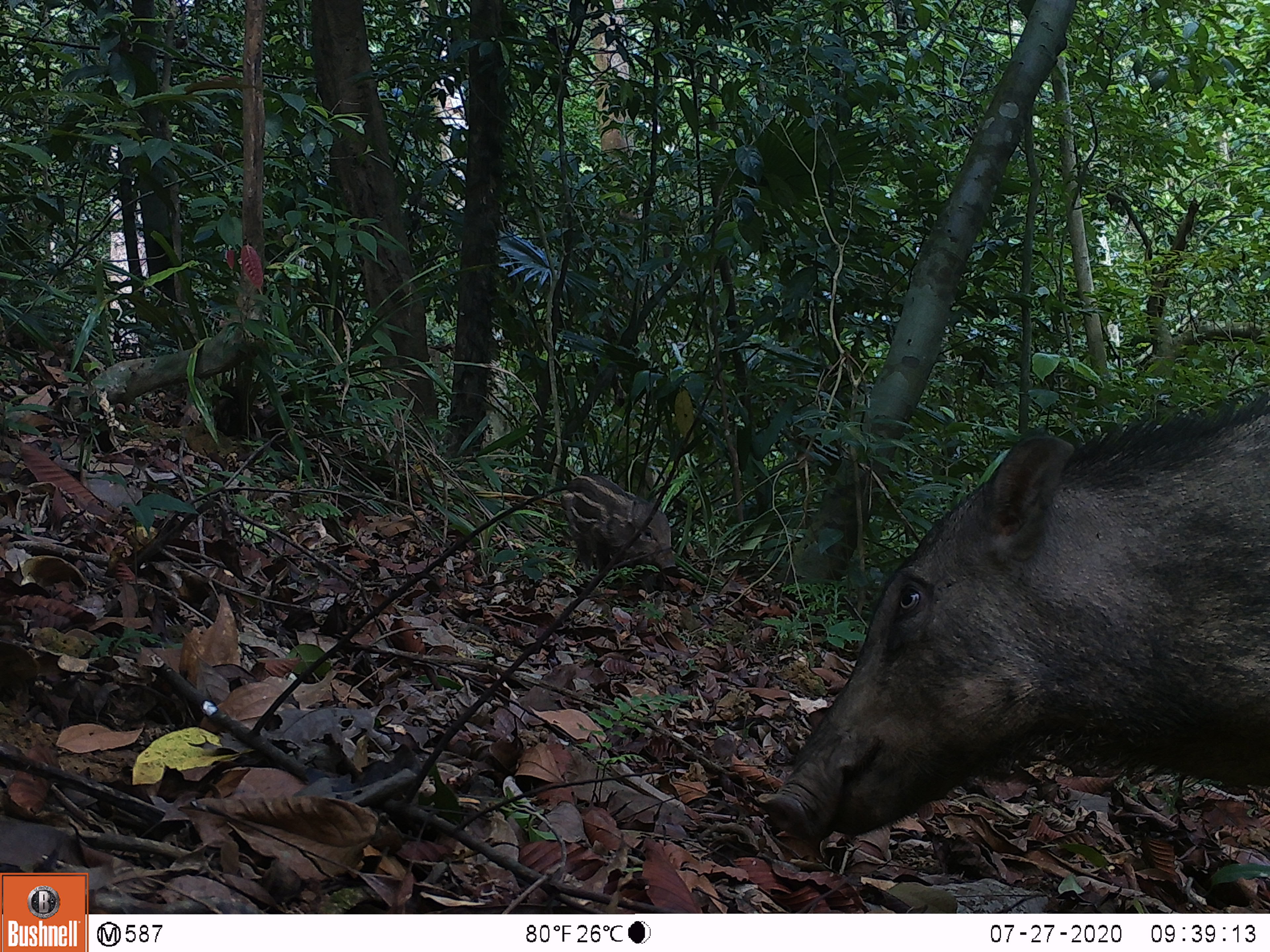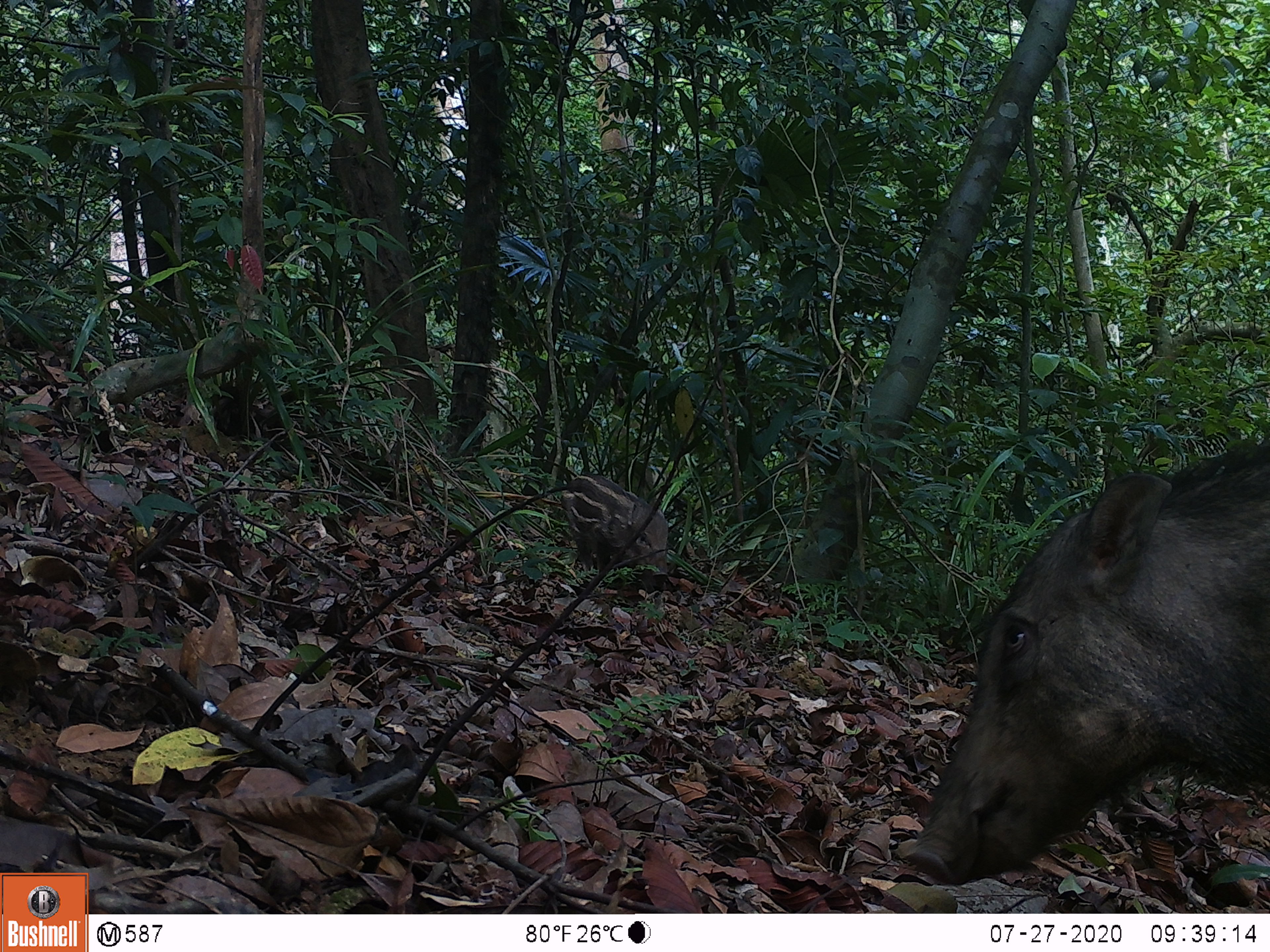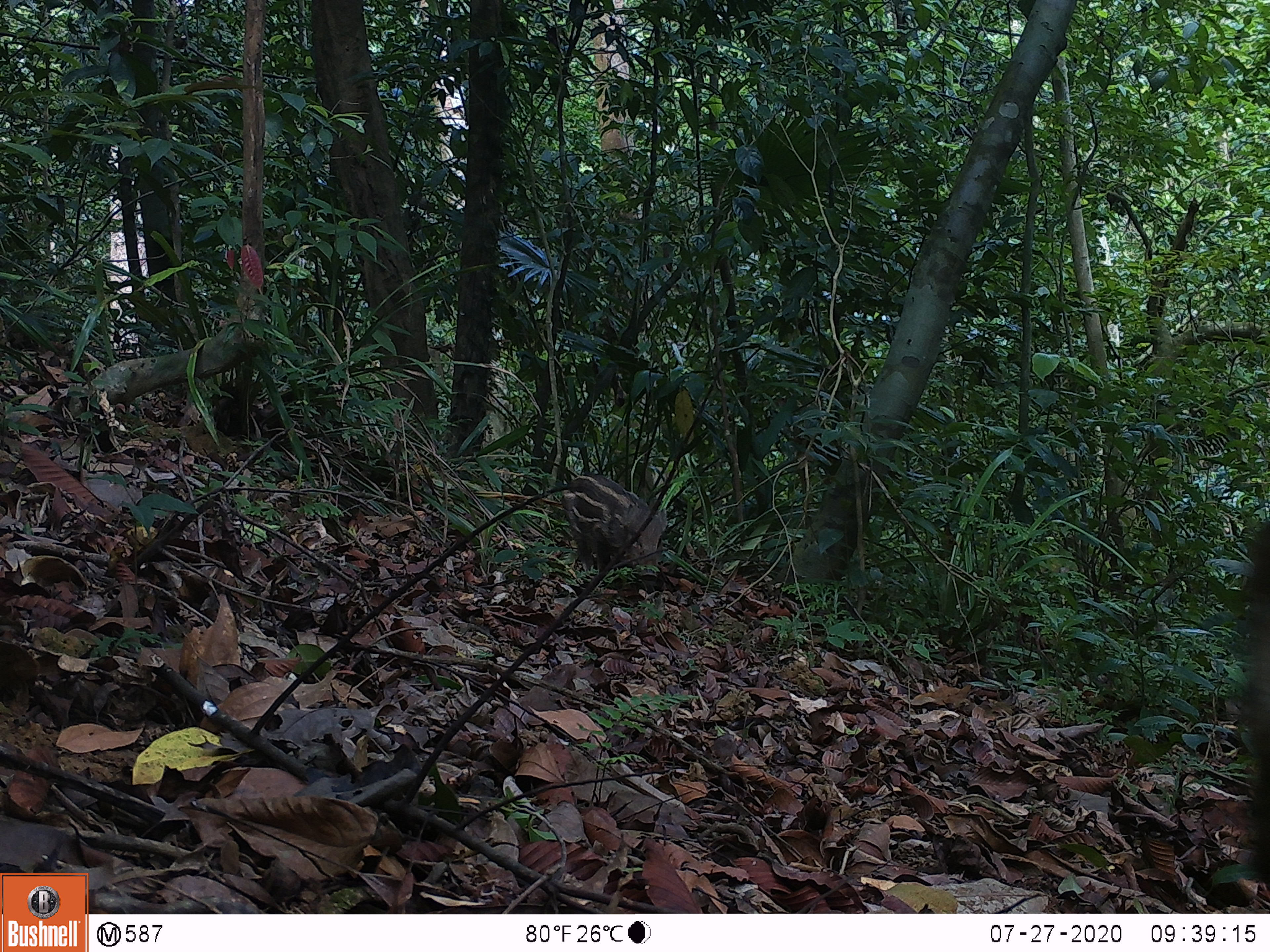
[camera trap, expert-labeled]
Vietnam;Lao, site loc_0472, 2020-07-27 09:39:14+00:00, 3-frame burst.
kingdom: Animalia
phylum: Chordata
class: Mammalia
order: Artiodactyla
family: Suidae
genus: Sus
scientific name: Sus scrofa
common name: eurasian wild pig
Eurasian wild pig (Sus scrofa). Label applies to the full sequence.